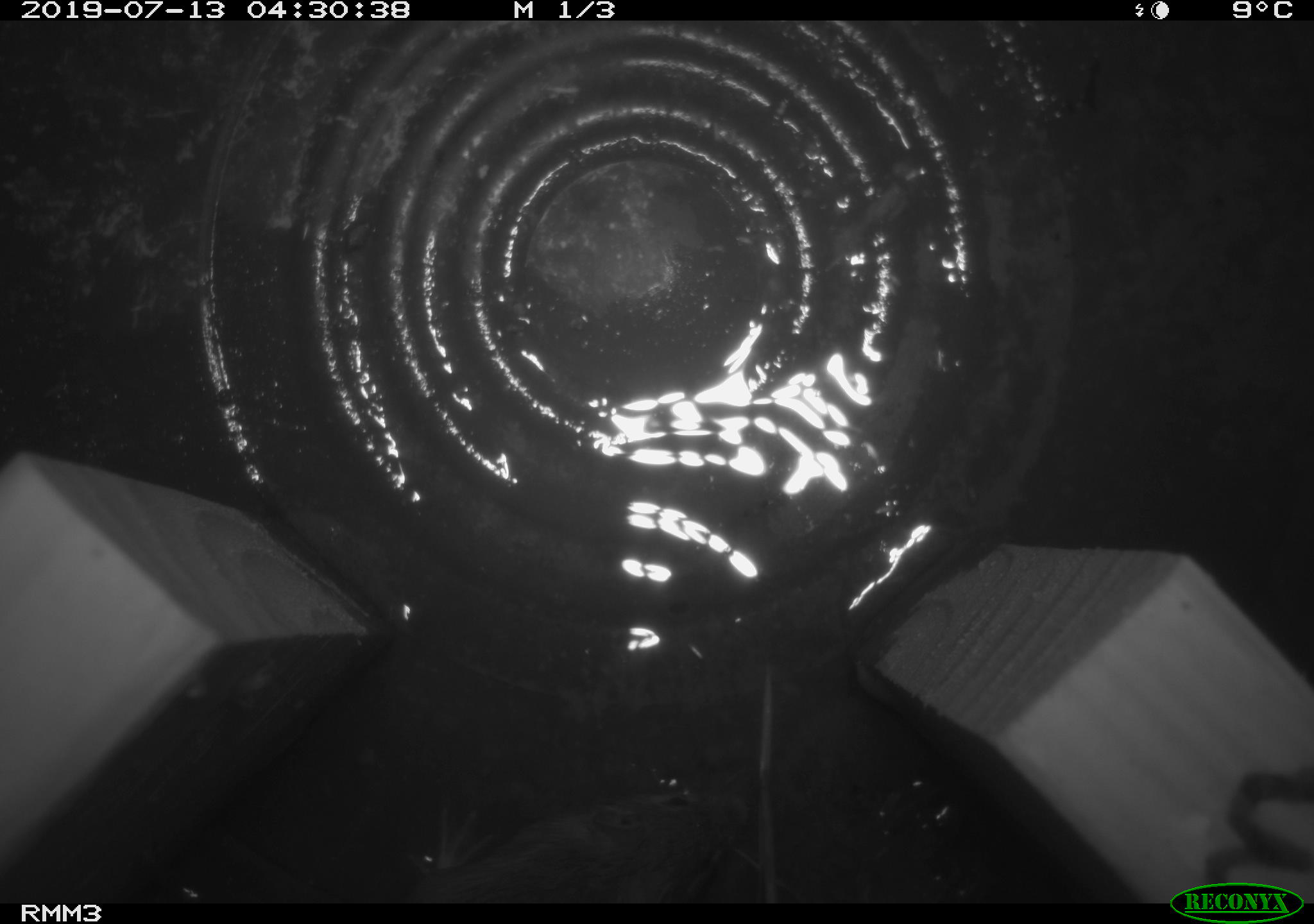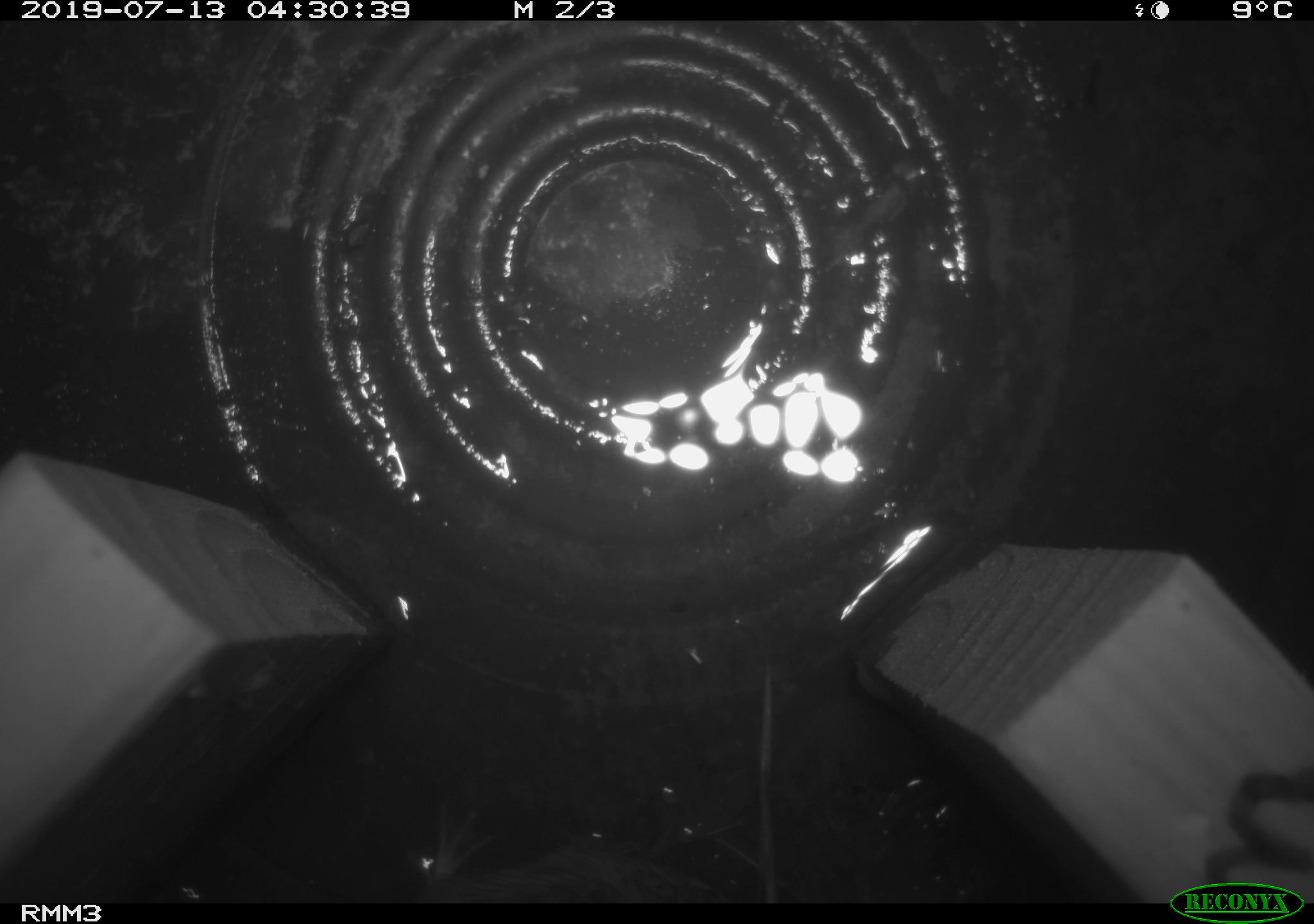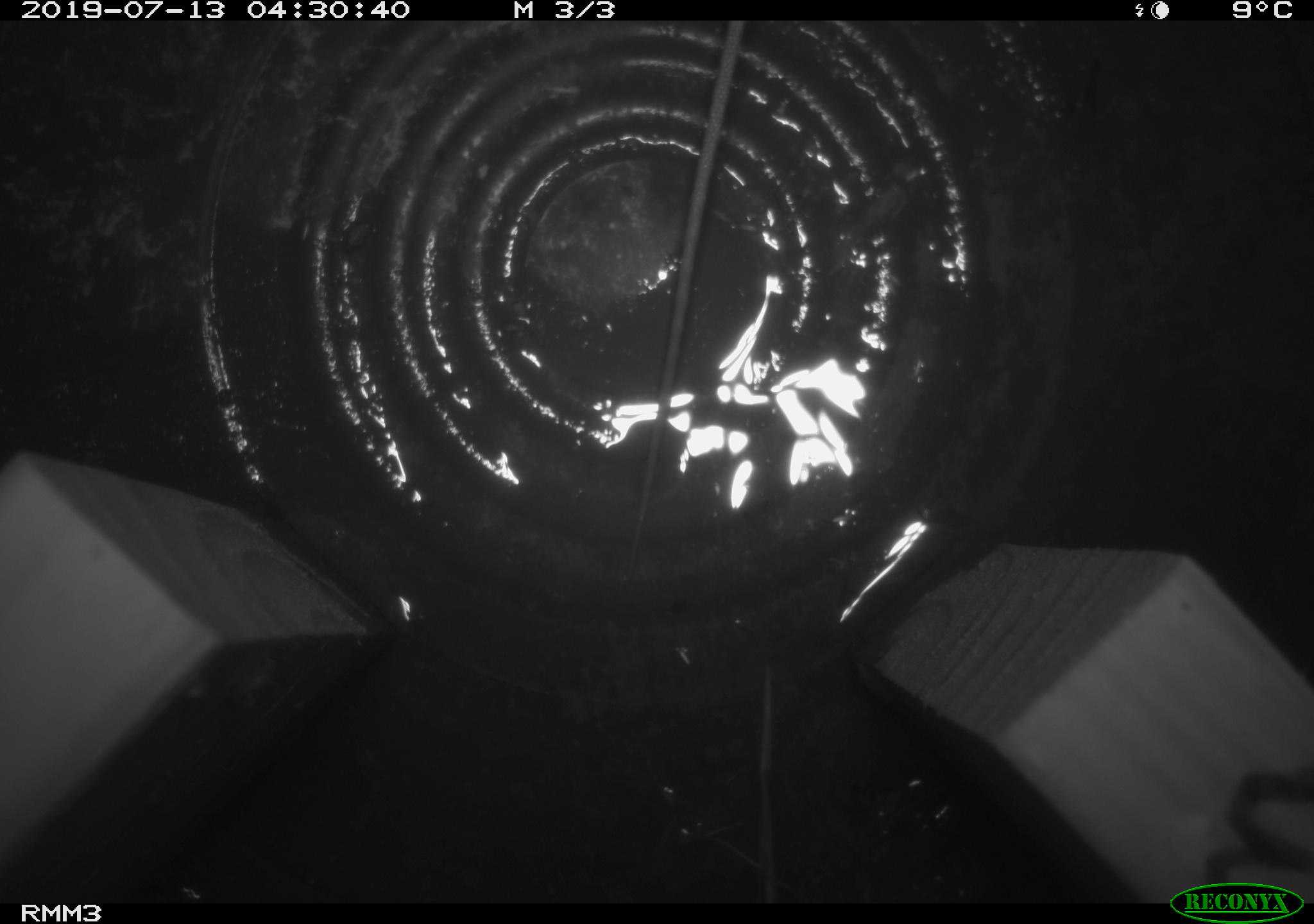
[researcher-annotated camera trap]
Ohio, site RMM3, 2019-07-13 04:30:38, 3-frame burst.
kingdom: Animalia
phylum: Chordata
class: Mammalia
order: Rodentia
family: Zapodidae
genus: Napaeozapus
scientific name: Napaeozapus insignis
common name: woodland jumping mouse